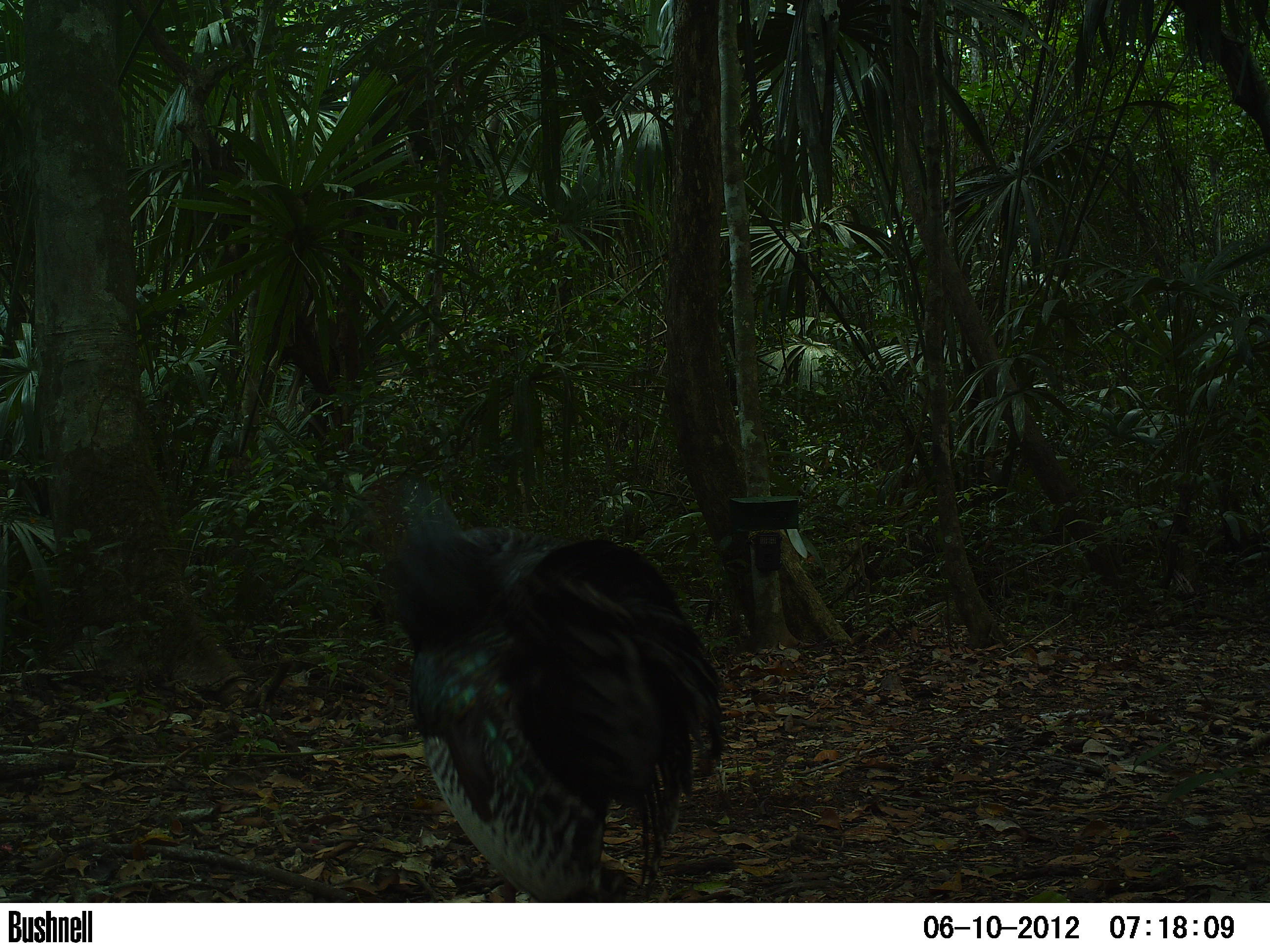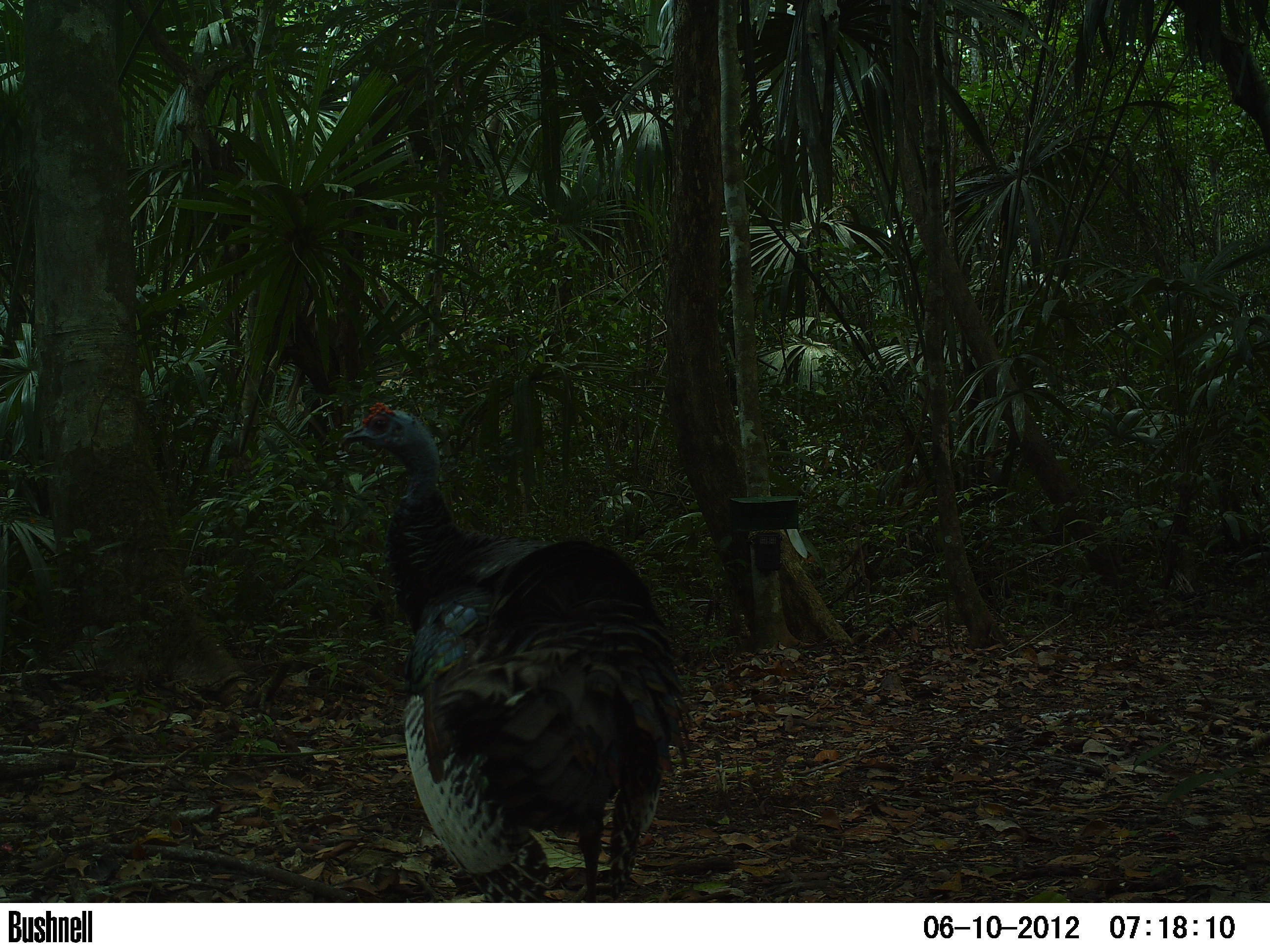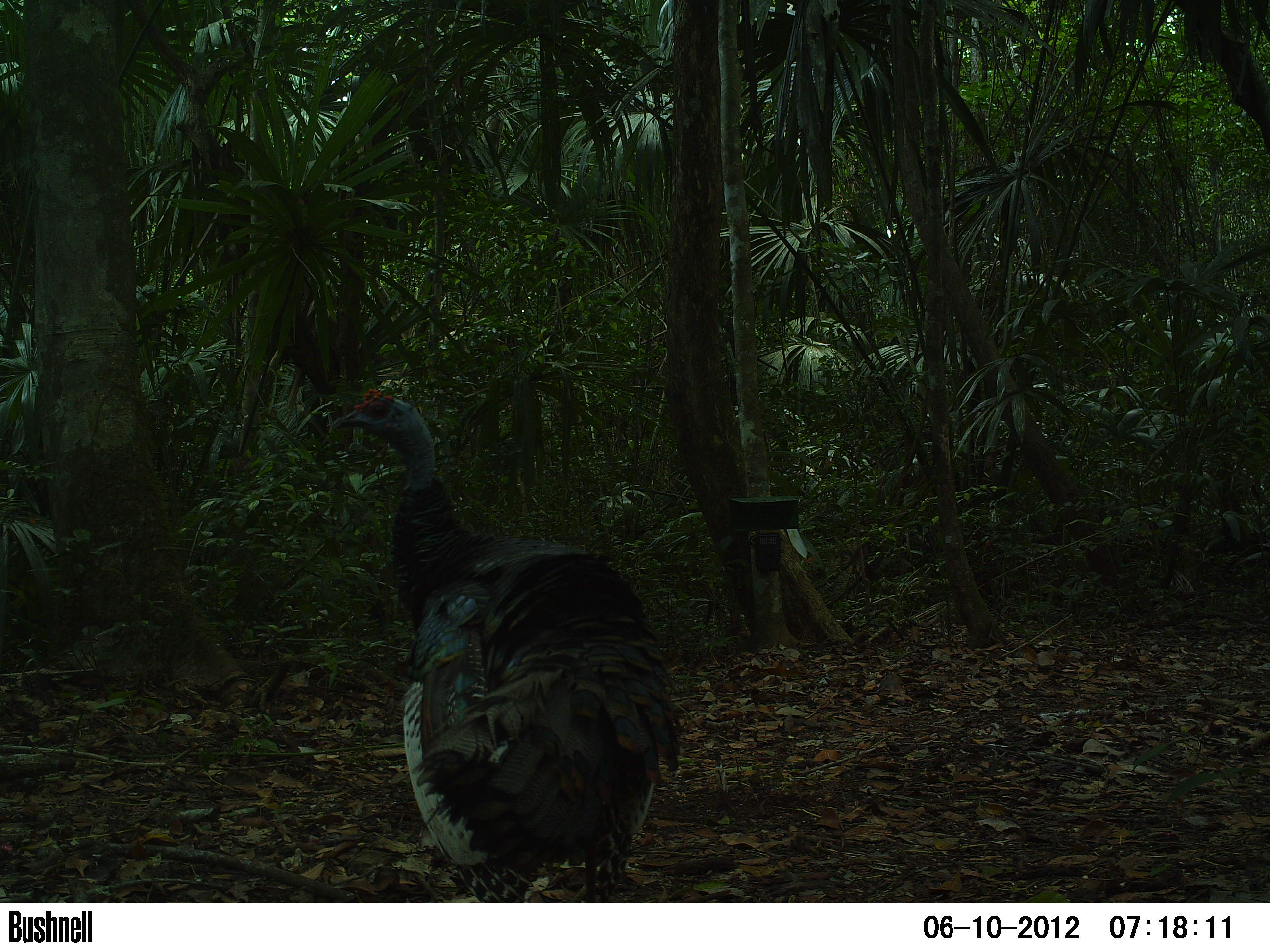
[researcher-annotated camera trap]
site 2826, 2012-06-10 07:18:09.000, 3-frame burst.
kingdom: Animalia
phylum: Chordata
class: Aves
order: Galliformes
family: Phasianidae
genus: Meleagris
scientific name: Meleagris ocellata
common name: ocellated turkey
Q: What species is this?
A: Meleagris ocellata (ocellated turkey).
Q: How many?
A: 1.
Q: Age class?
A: Adult.